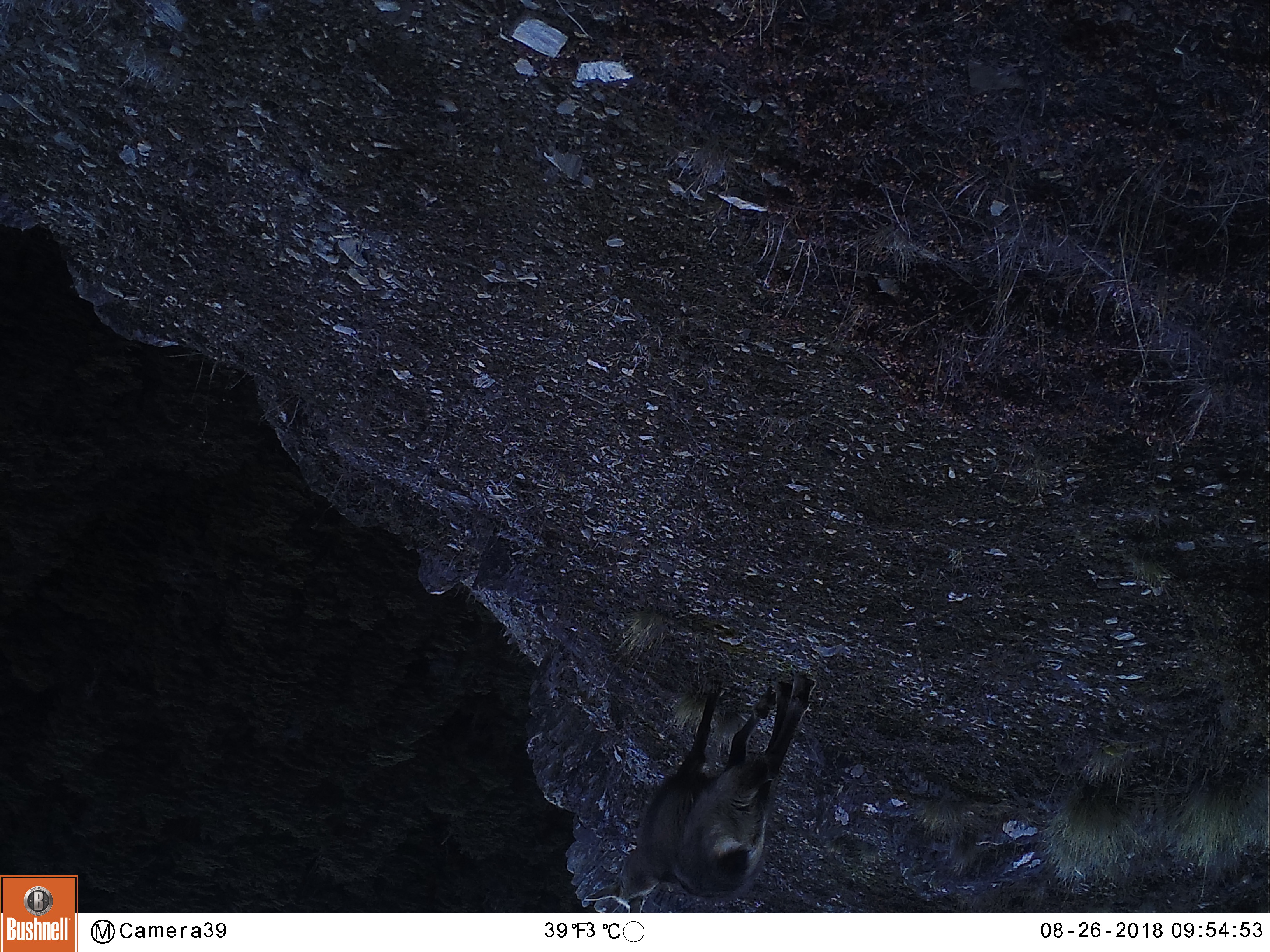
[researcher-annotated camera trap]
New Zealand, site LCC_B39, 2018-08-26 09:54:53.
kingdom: Animalia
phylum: Chordata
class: Mammalia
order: Artiodactyla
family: Bovidae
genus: Rupicapra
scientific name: Rupicapra rupicapra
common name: alpine chamois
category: chamois